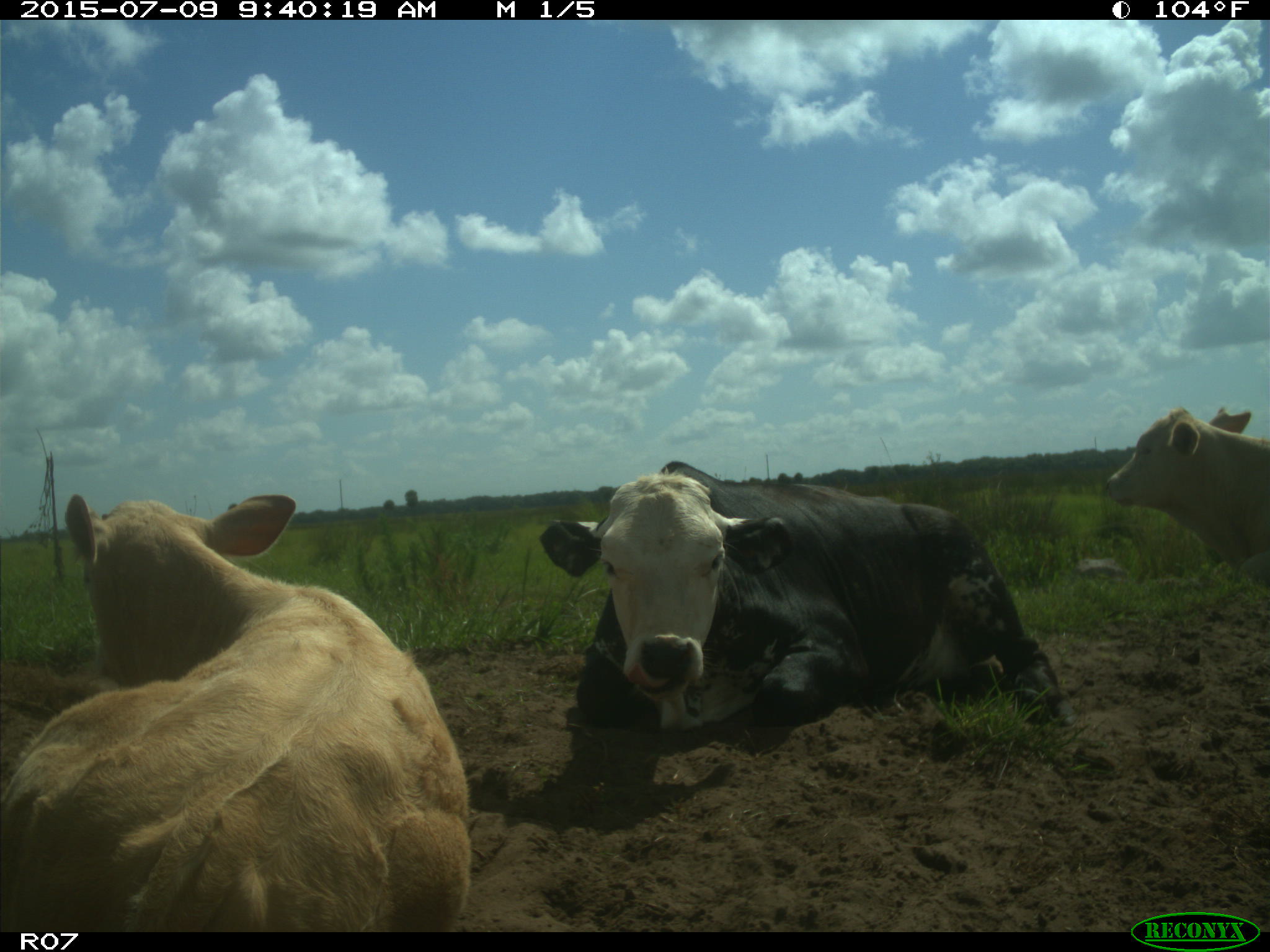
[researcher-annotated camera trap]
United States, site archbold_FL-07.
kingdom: Animalia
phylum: Chordata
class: Mammalia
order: Artiodactyla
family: Bovidae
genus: Bos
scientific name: Bos taurus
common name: domestic cow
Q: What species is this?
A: Bos taurus (domestic cow).